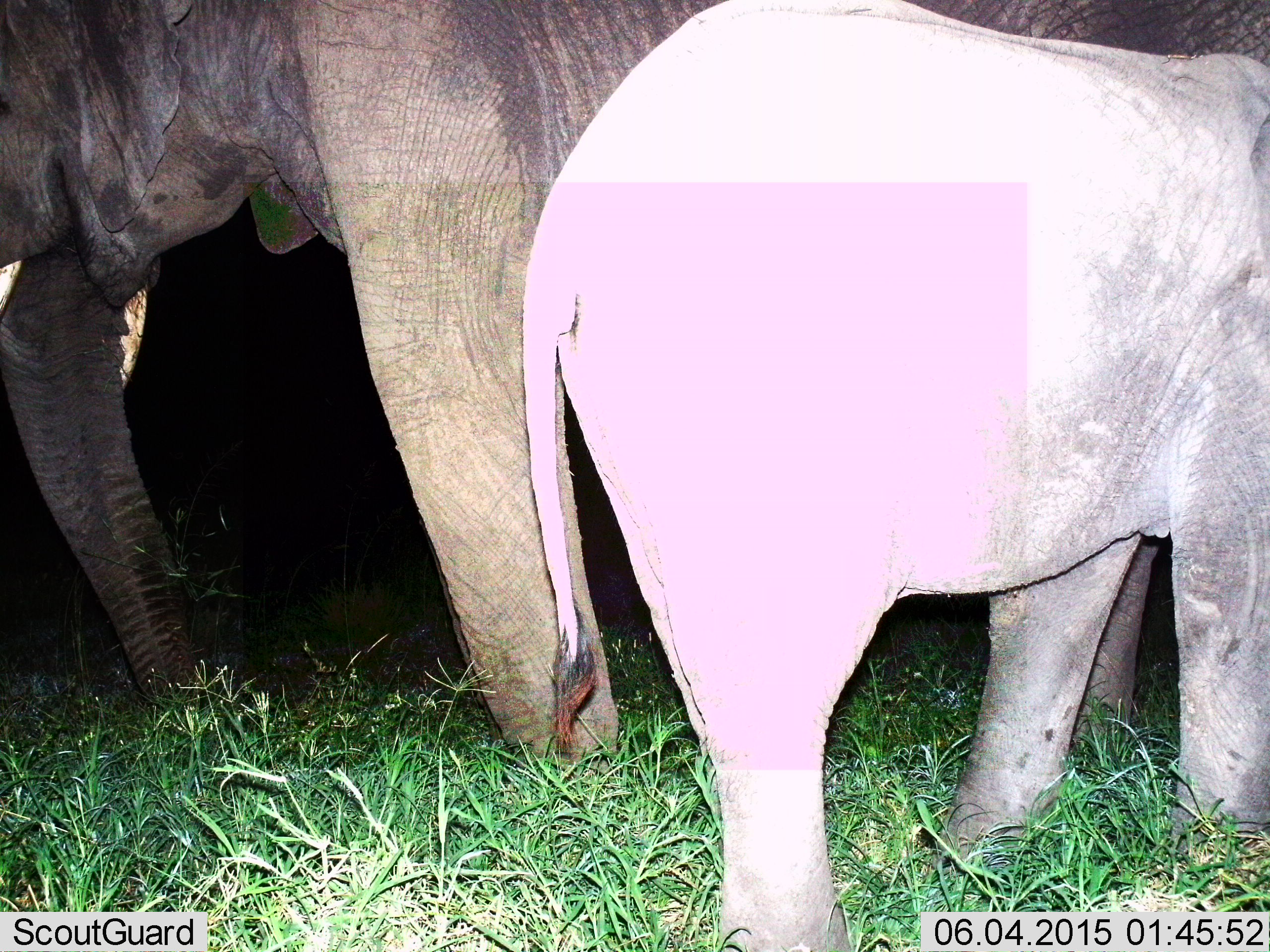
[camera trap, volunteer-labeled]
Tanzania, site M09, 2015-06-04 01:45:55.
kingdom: Animalia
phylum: Chordata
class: Mammalia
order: Proboscidea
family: Elephantidae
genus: Loxodonta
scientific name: Loxodonta africana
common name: african bush elephant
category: elephant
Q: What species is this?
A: Elephant (african bush elephant) (Loxodonta africana).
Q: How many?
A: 2.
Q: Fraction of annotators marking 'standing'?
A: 90%.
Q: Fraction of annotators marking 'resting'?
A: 0%.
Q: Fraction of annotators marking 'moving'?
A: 10%.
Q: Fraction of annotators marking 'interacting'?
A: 0%.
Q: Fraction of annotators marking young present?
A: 70%.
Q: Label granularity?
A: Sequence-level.